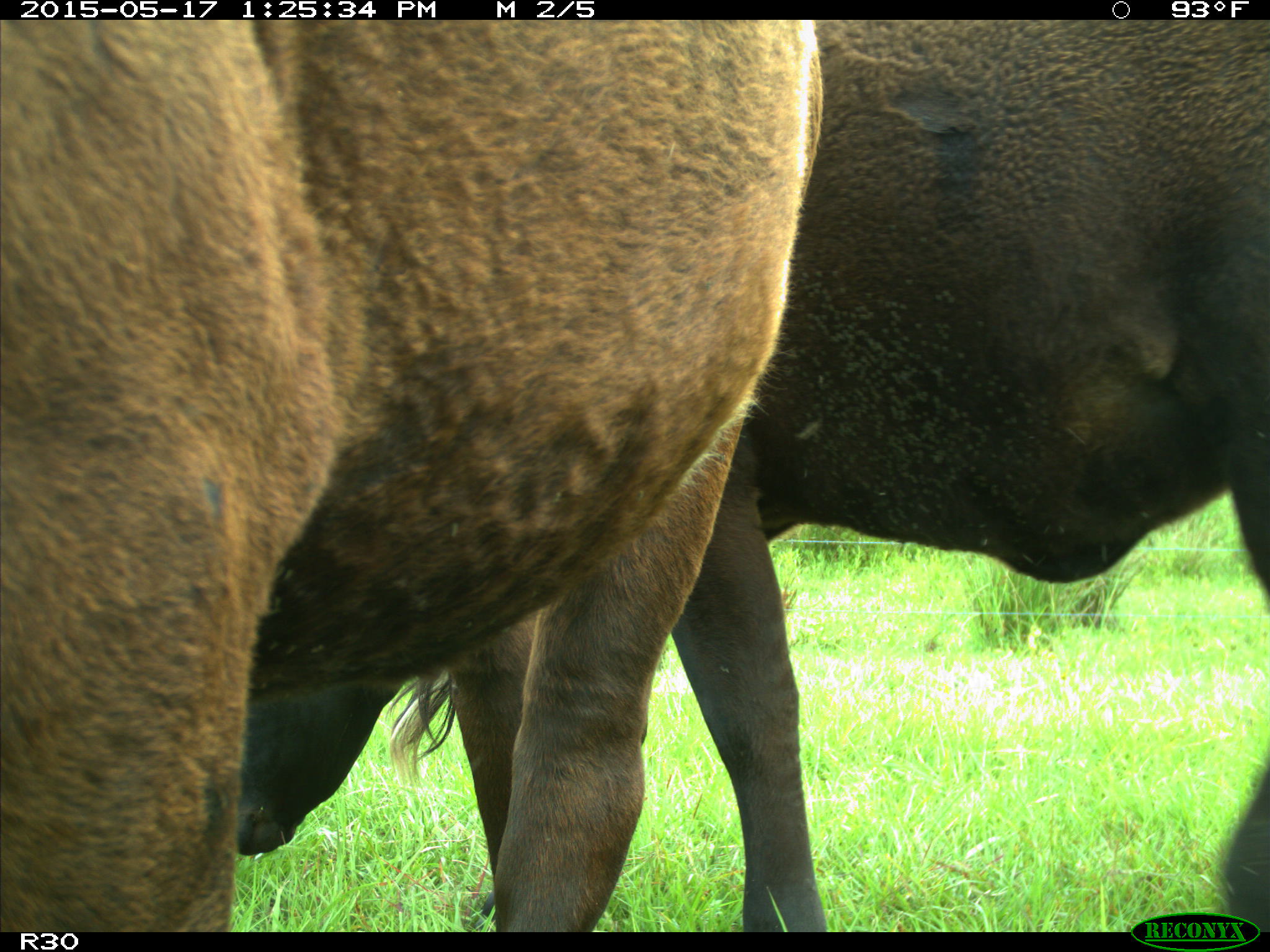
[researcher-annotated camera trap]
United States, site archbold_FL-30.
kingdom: Animalia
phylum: Chordata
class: Mammalia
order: Artiodactyla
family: Bovidae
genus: Bos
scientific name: Bos taurus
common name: domestic cow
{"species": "Bos taurus (domestic cow)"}